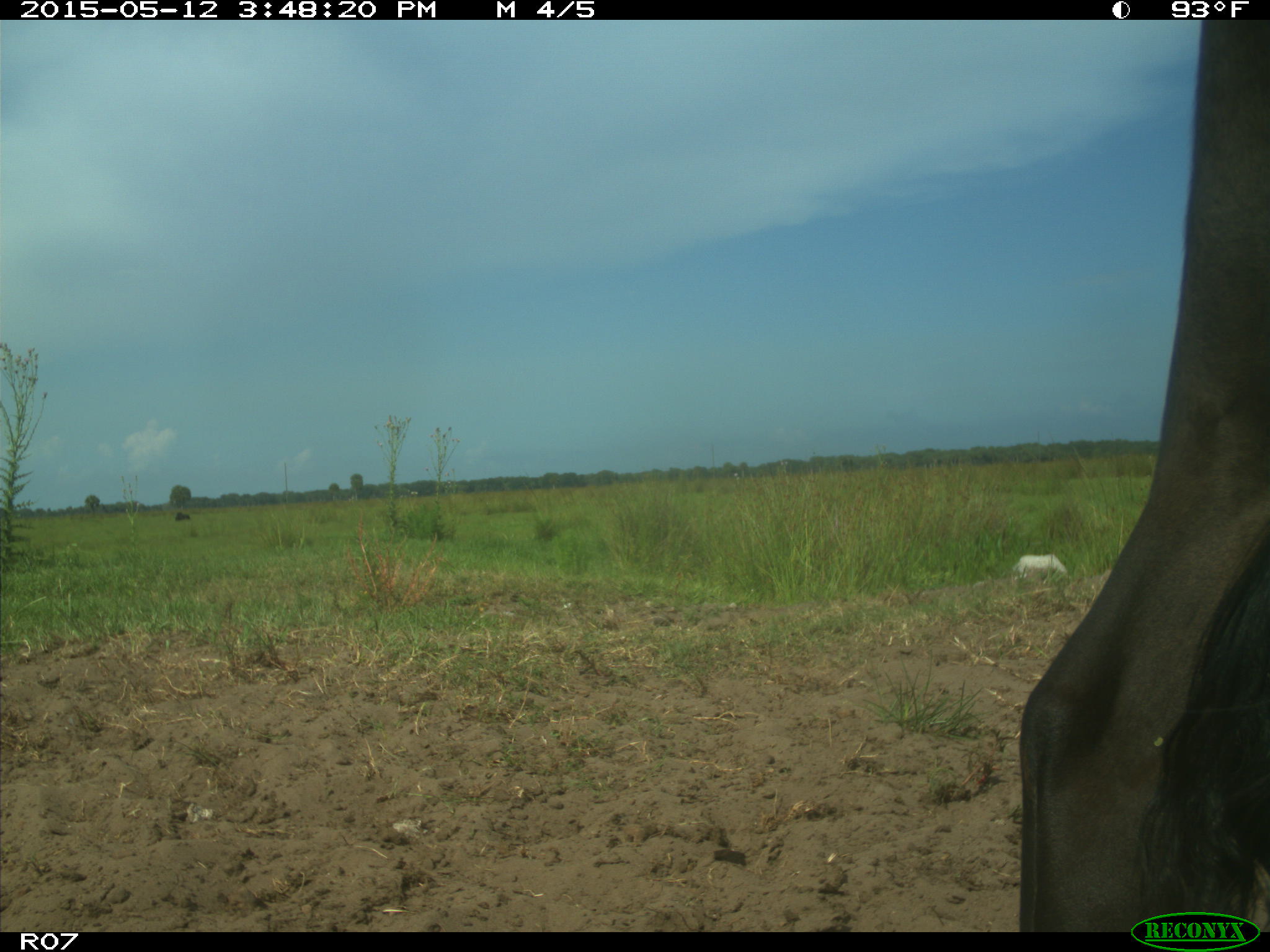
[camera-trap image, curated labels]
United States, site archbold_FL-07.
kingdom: Animalia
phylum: Chordata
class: Mammalia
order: Artiodactyla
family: Bovidae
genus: Bos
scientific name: Bos taurus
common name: domestic cow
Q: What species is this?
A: Bos taurus (domestic cow).